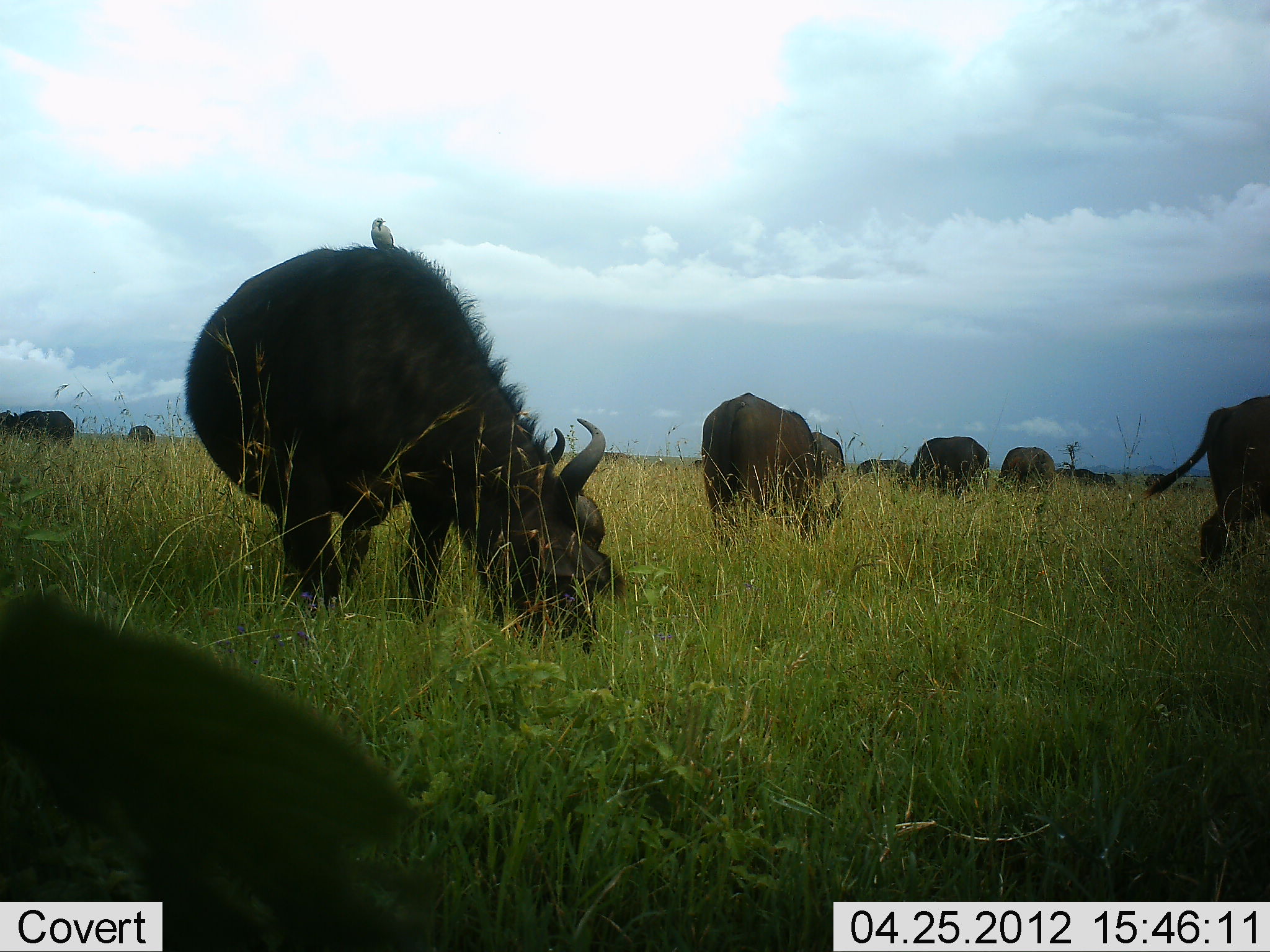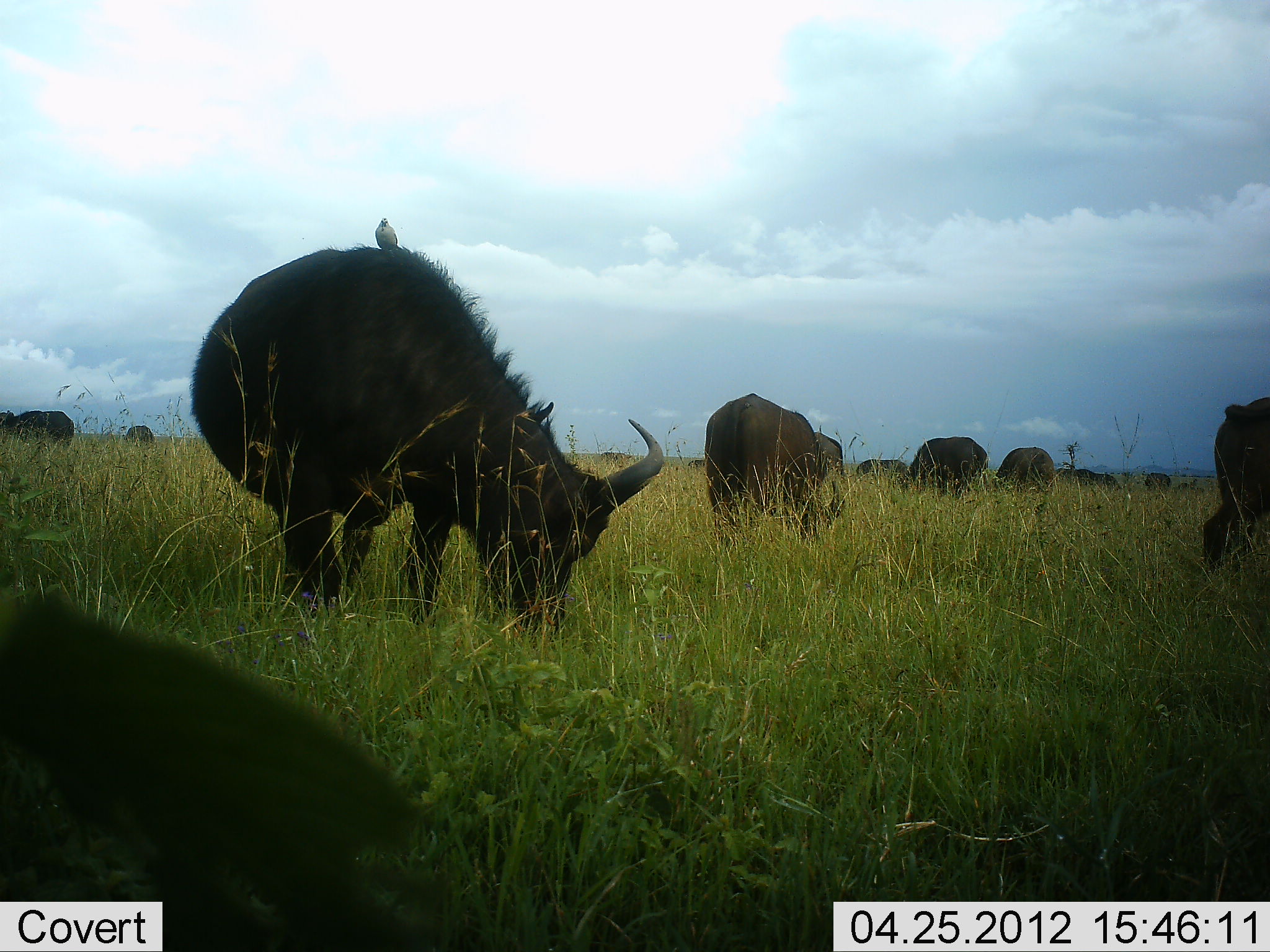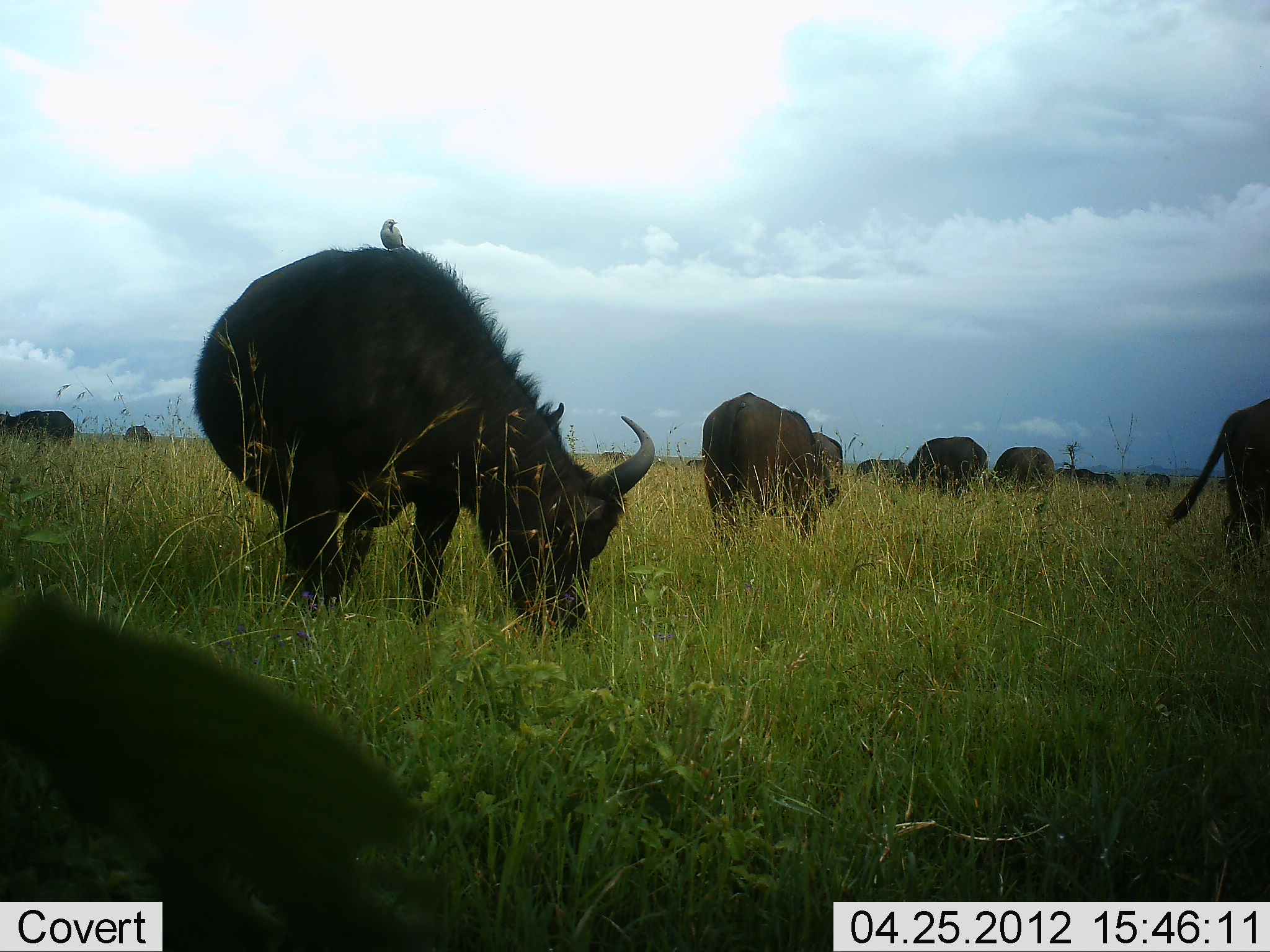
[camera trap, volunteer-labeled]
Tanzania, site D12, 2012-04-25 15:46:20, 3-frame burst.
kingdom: Animalia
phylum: Chordata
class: Mammalia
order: Artiodactyla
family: Bovidae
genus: Syncerus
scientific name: Syncerus caffer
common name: cape buffalo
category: buffalo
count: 11-50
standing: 35%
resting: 10%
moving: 15%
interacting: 5%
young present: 0%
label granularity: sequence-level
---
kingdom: Animalia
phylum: Chordata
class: Aves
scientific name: Aves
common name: bird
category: otherbird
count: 1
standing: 47%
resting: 40%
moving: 0%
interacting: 27%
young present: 0%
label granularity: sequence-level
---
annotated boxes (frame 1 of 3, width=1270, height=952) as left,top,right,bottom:
animal: 184,243,627,663; 0,587,454,952; 693,392,843,558; 1140,394,1270,582; 909,436,990,506; 0,410,74,449; 998,446,1055,495; 855,458,910,494; 810,431,846,476; 370,217,396,251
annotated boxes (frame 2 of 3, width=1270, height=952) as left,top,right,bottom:
animal: 184,243,665,663; 0,587,454,952; 693,392,843,558; 1200,395,1270,582; 909,436,990,506; 992,446,1055,495; 0,410,74,449; 855,458,910,494; 810,431,846,476; 375,217,398,251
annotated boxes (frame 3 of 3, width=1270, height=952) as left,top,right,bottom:
animal: 190,243,657,663; 0,587,462,952; 686,392,843,558; 1165,396,1270,582; 909,436,990,506; 987,446,1055,495; 0,410,73,449; 855,458,910,494; 810,431,846,476; 380,218,404,250